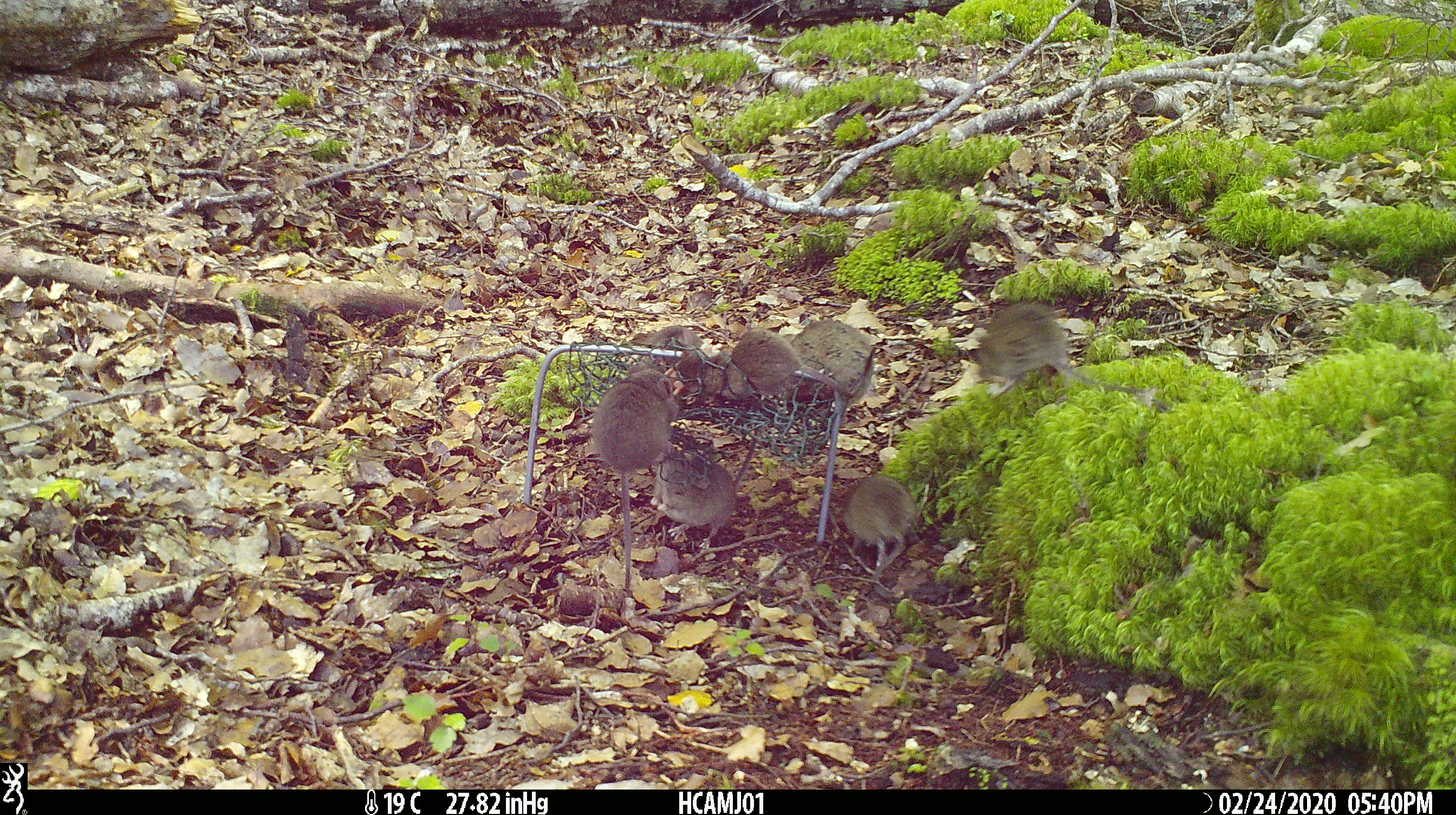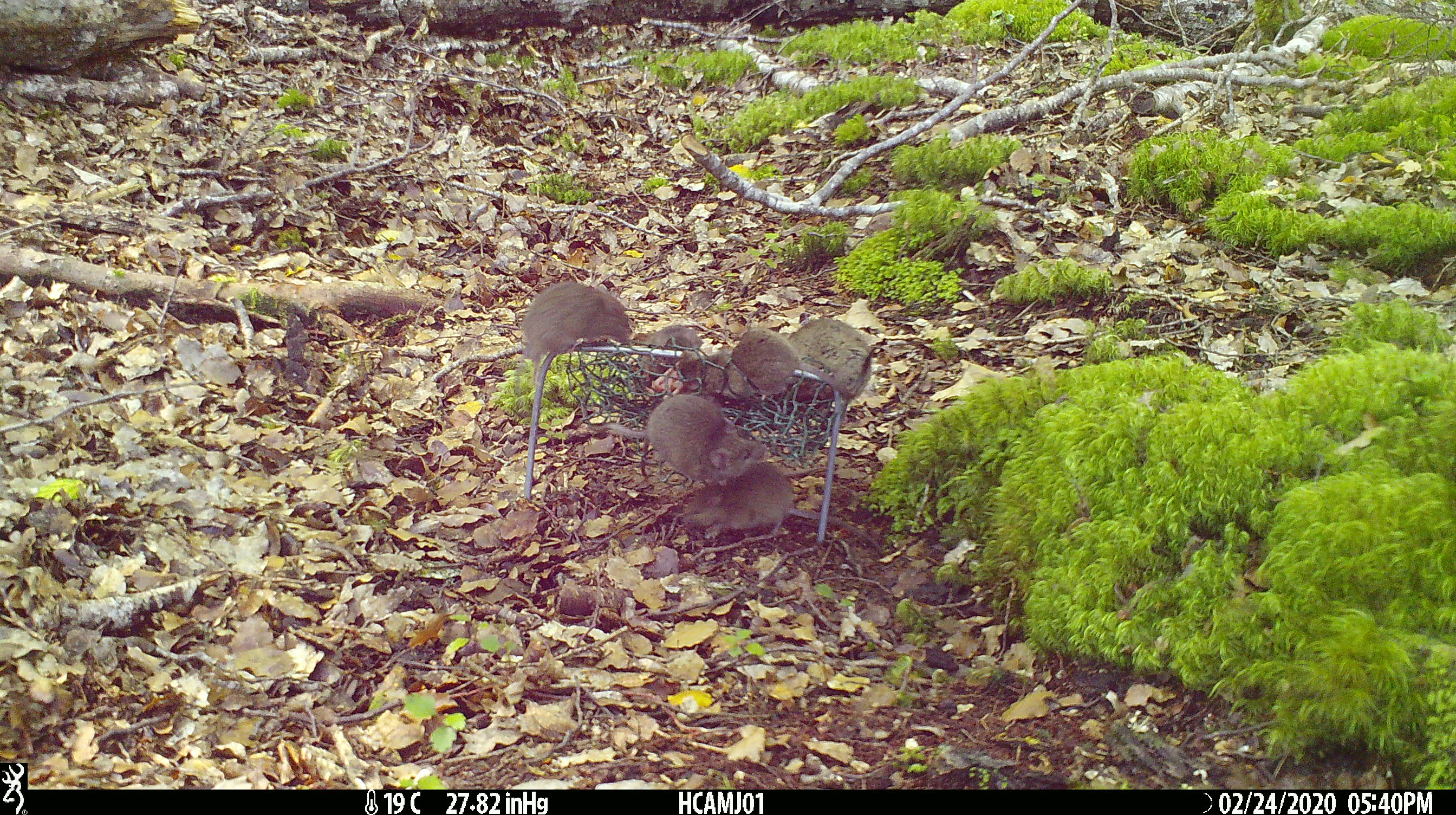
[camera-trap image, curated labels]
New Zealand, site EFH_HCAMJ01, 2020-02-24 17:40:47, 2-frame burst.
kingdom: Animalia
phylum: Chordata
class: Mammalia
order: Rodentia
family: Muridae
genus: Mus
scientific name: Mus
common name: mouse